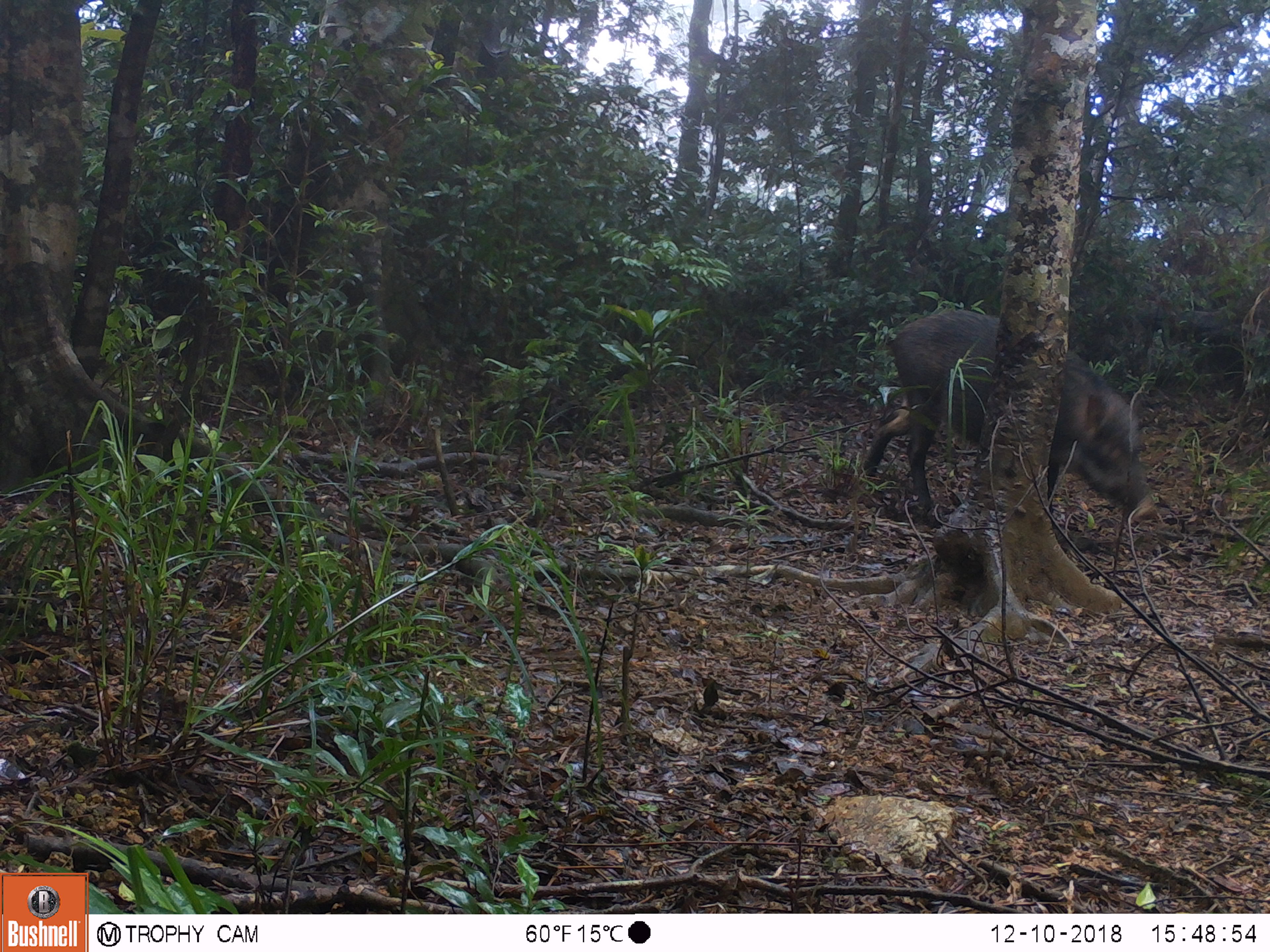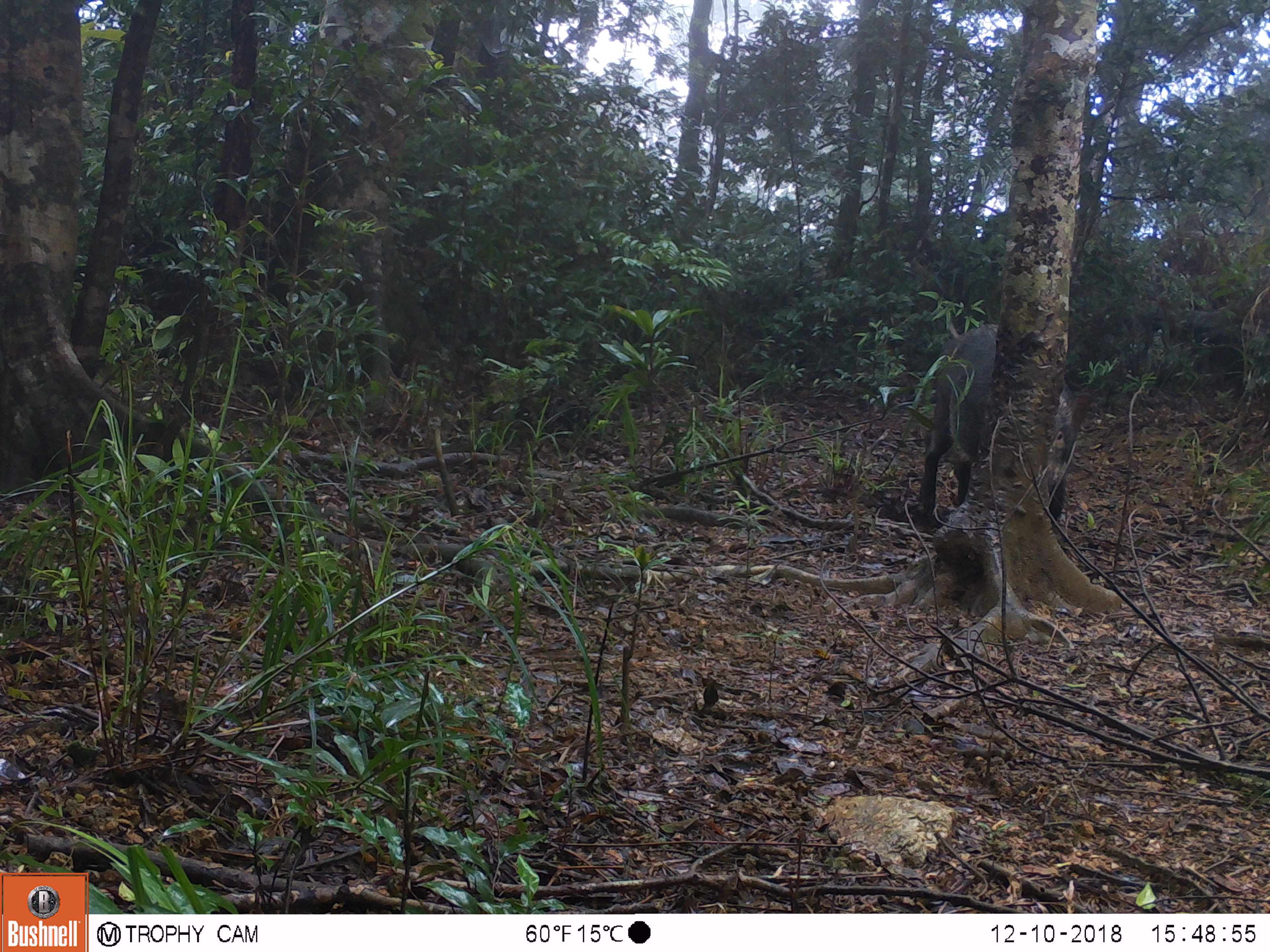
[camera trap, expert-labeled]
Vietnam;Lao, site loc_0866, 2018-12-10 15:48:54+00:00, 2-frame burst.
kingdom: Animalia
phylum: Chordata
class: Mammalia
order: Artiodactyla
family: Suidae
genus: Sus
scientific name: Sus scrofa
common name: eurasian wild pig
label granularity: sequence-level